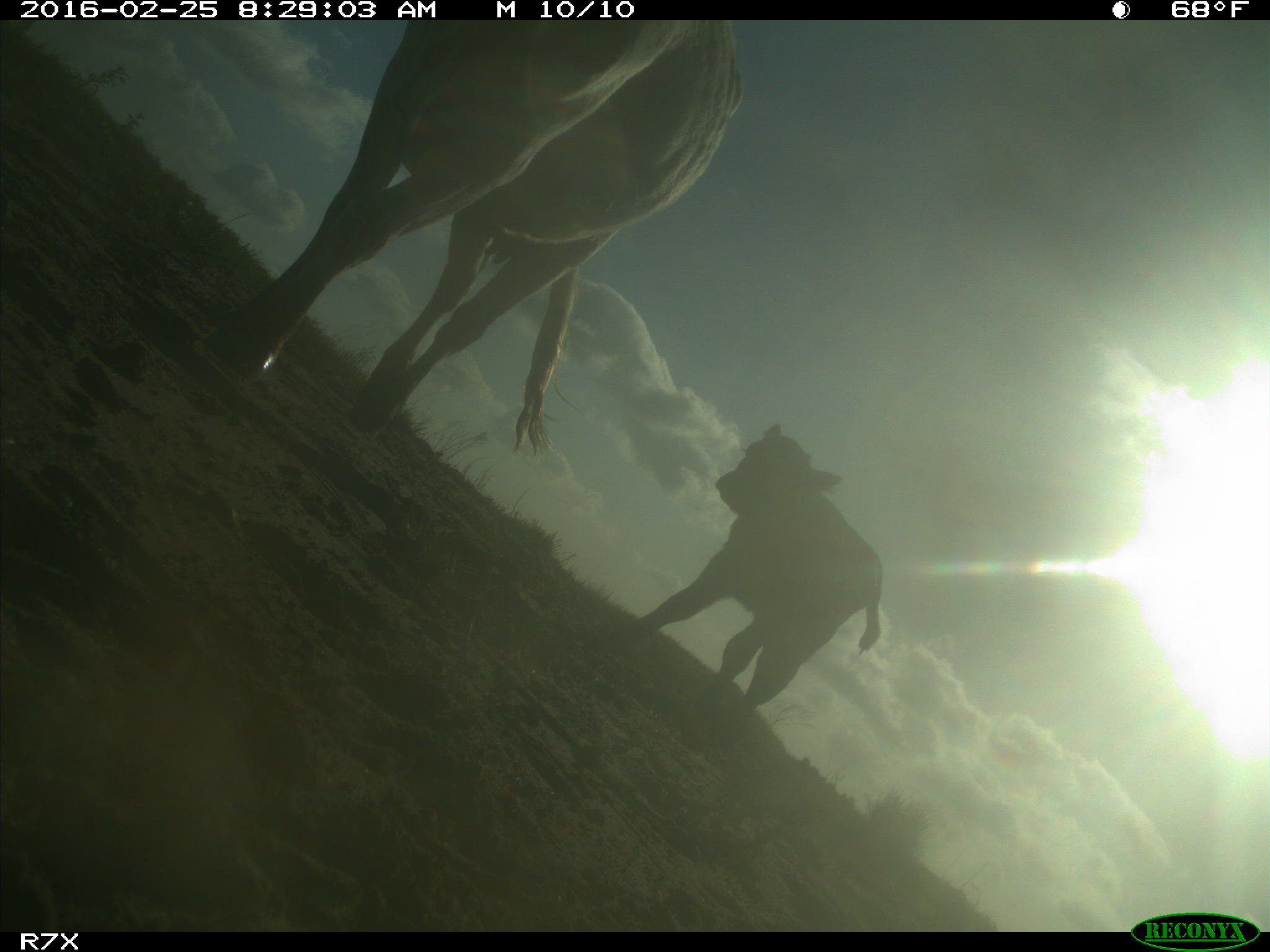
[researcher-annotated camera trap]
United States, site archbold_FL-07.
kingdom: Animalia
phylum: Chordata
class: Mammalia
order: Artiodactyla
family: Bovidae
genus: Bos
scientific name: Bos taurus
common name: domestic cow